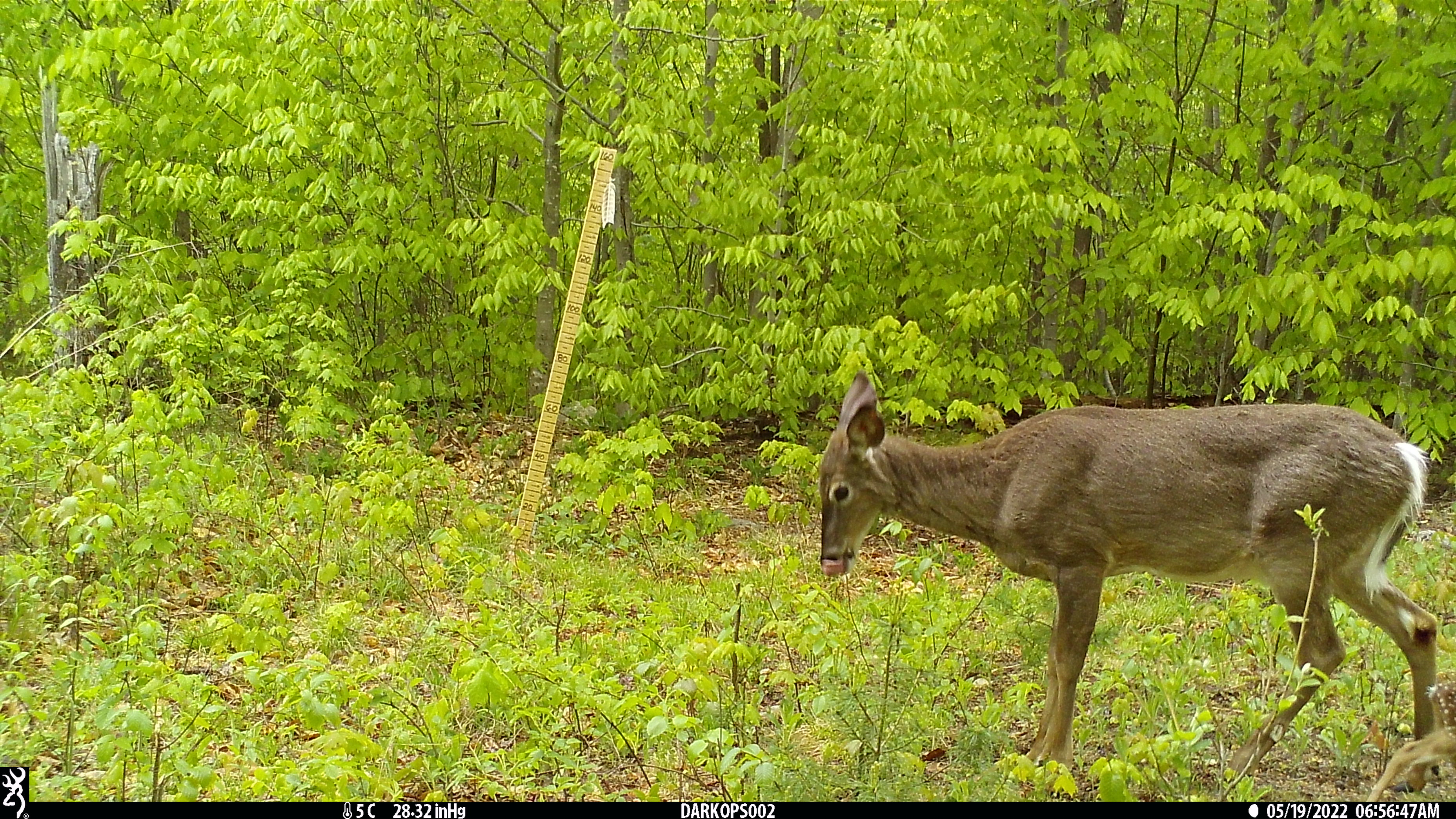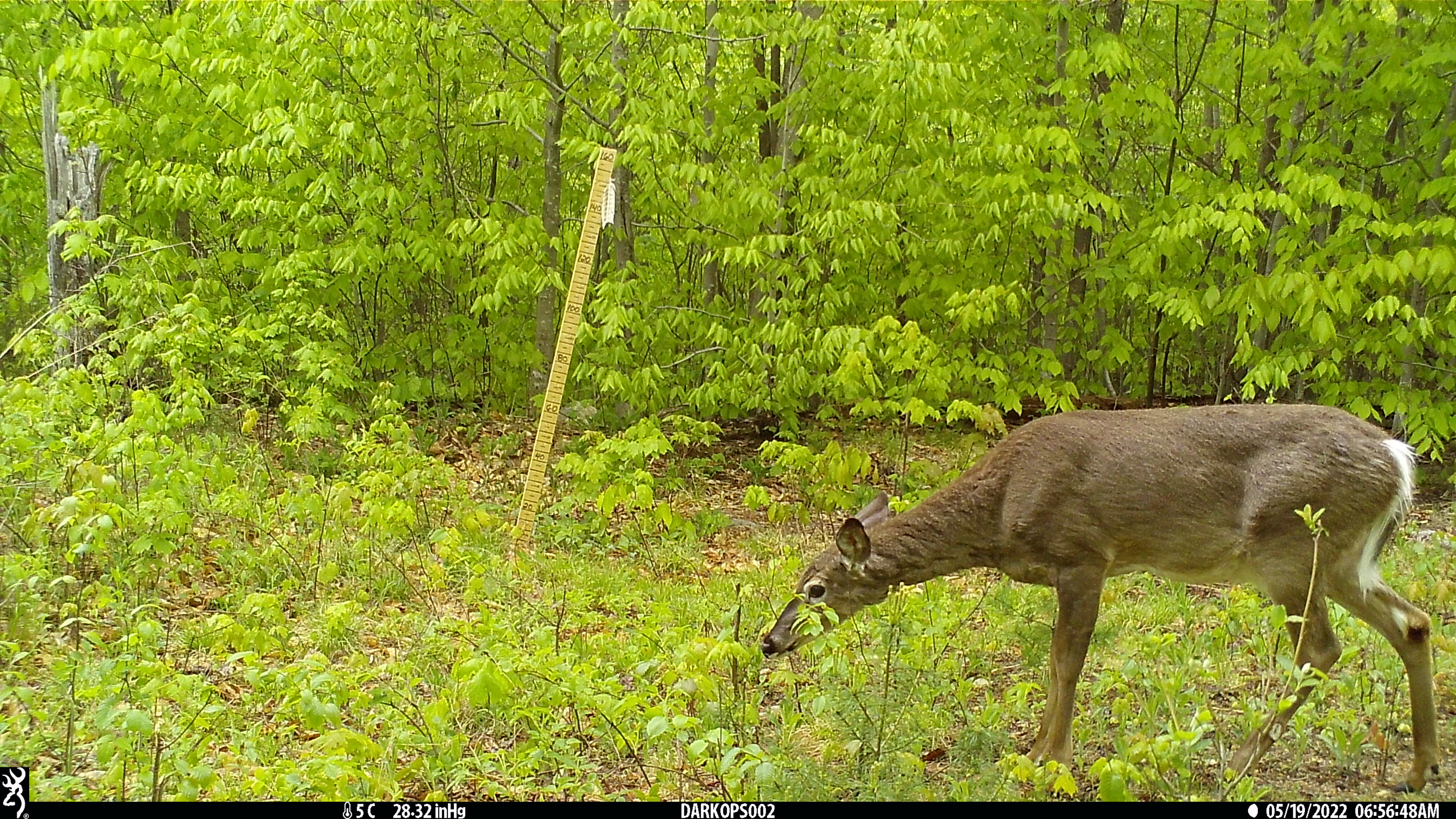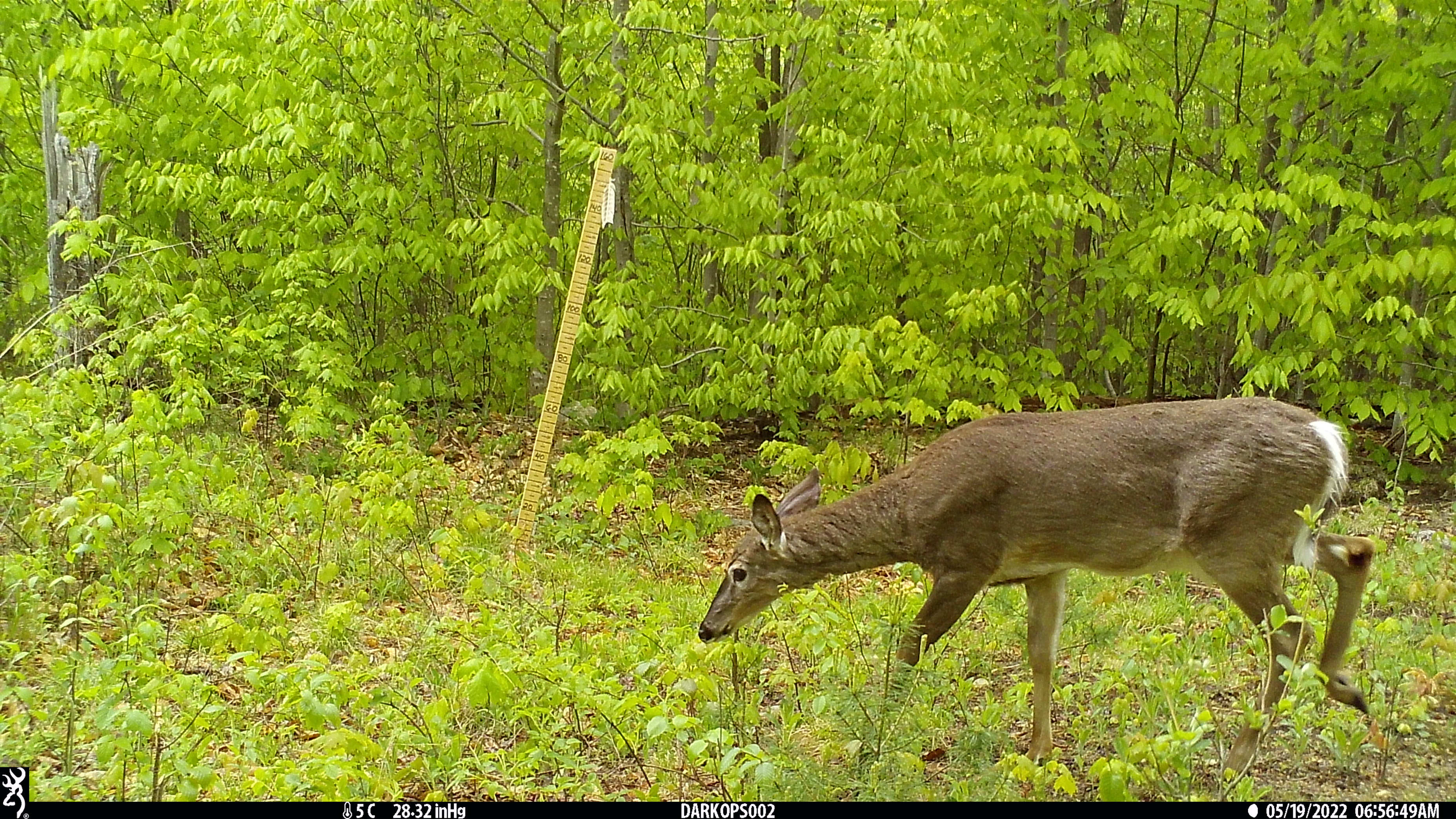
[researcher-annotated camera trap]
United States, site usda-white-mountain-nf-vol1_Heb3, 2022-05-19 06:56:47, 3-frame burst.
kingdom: Animalia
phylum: Chordata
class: Mammalia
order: Artiodactyla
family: Cervidae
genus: Odocoileus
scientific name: Odocoileus virginianus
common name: white-tailed deer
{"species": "white-tailed deer (Odocoileus virginianus)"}